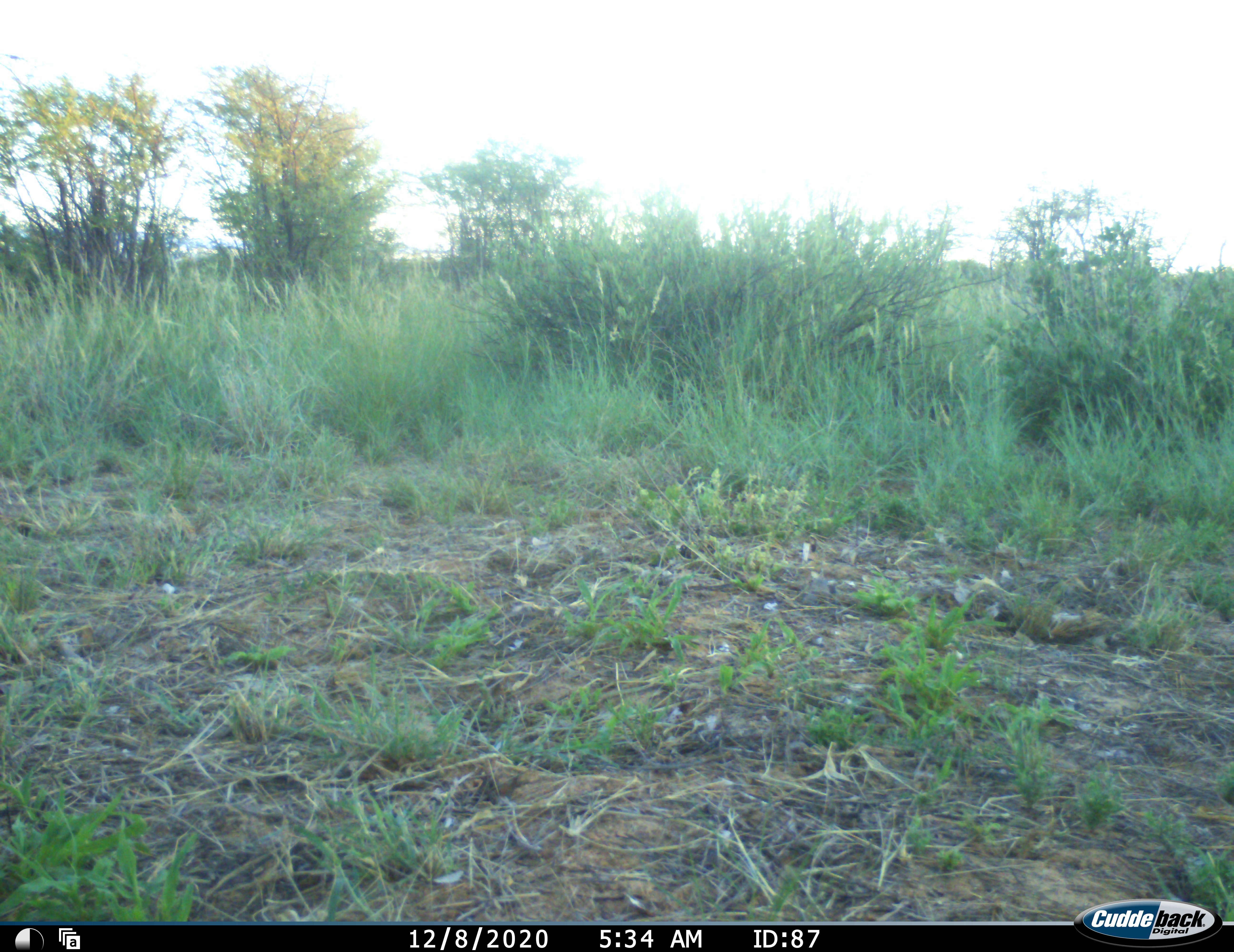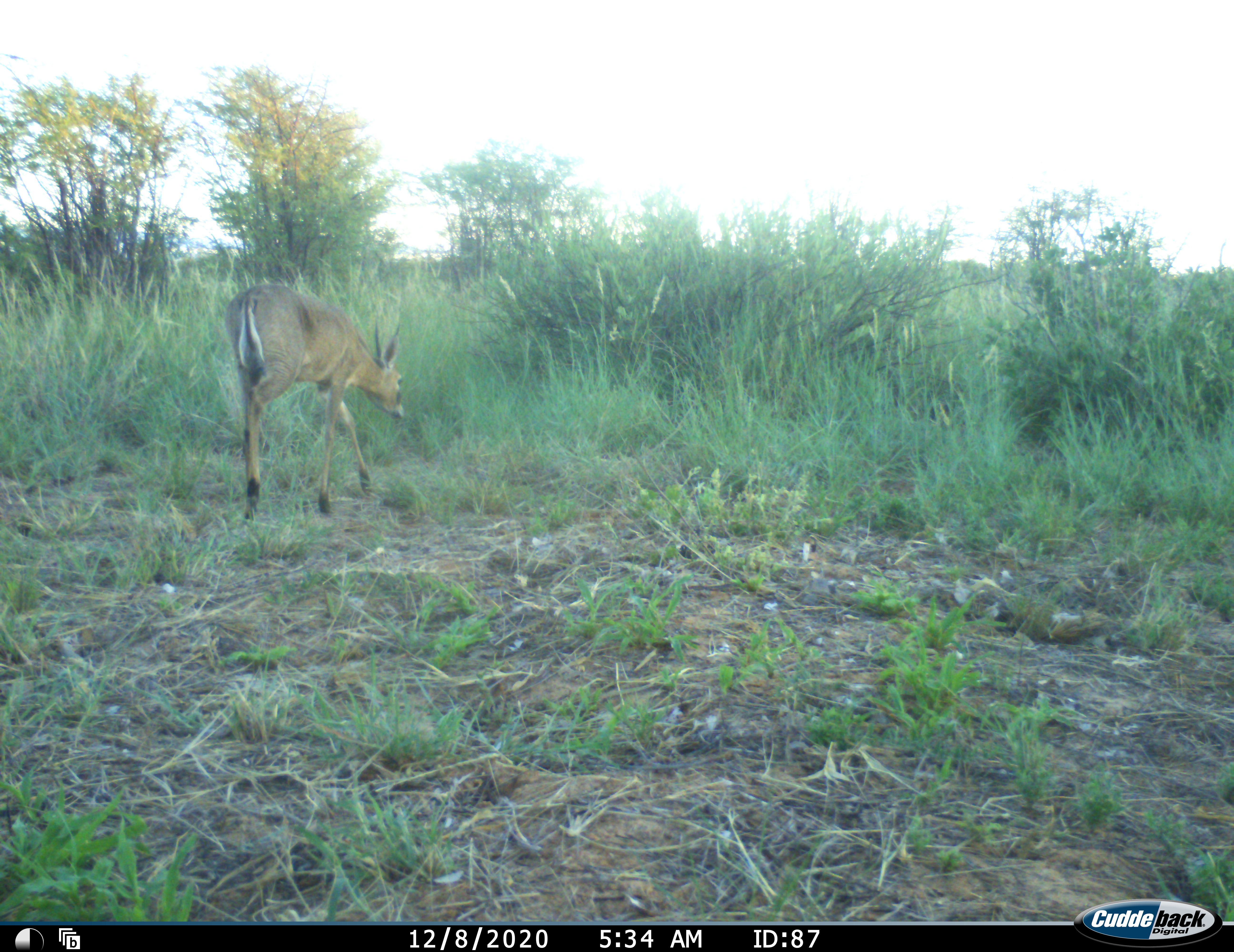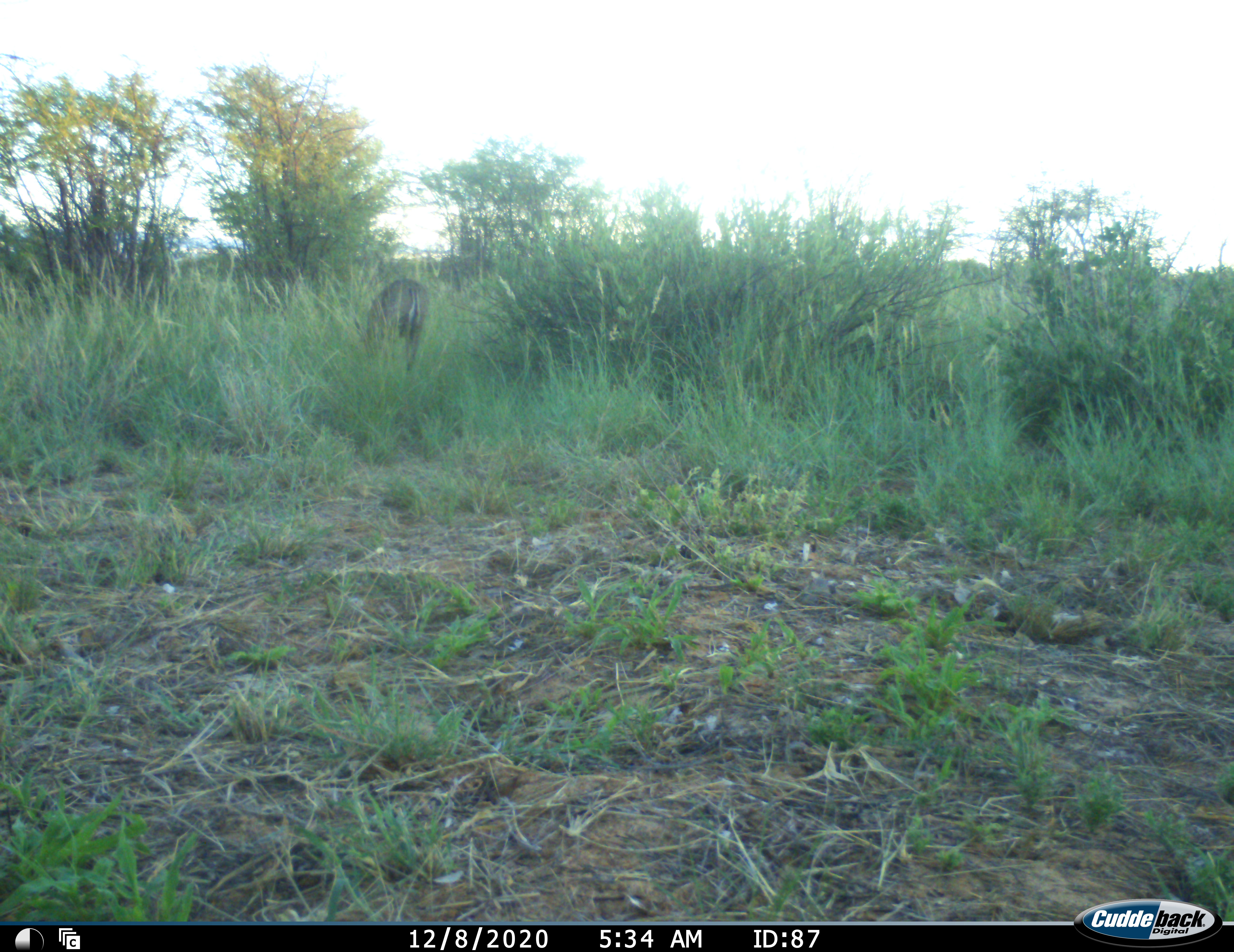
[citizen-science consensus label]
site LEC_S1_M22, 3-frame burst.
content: unidentified animal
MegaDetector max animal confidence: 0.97